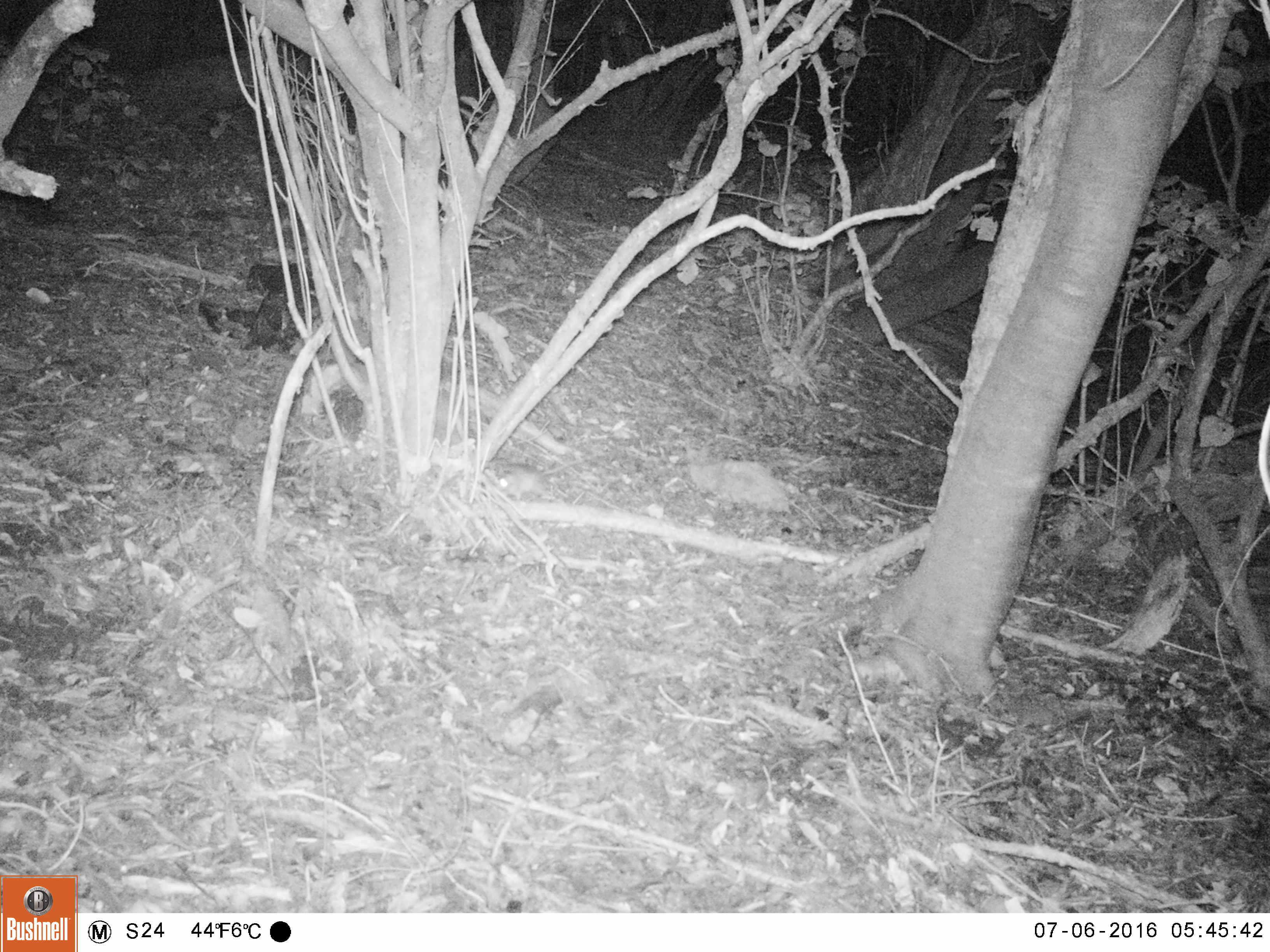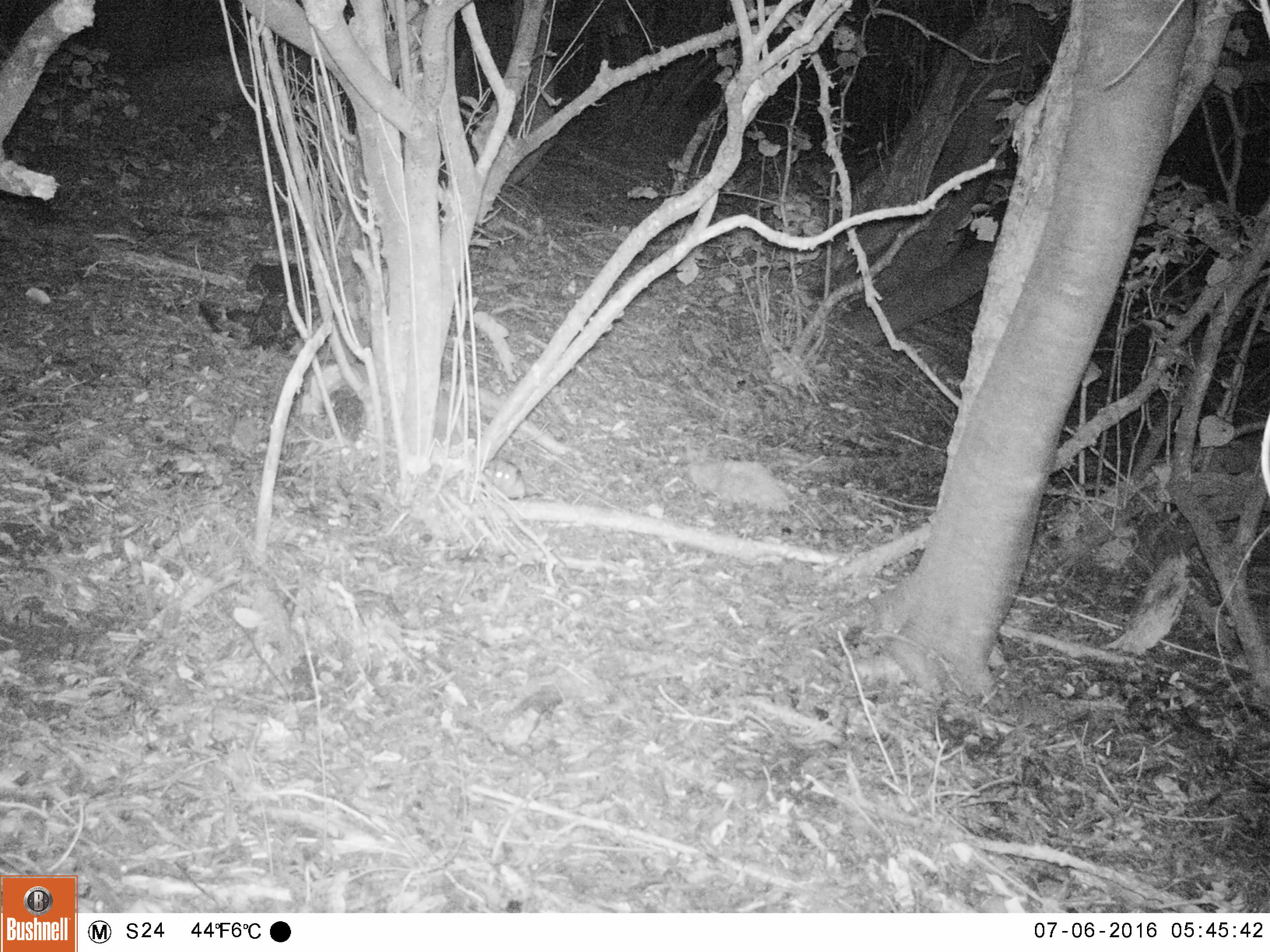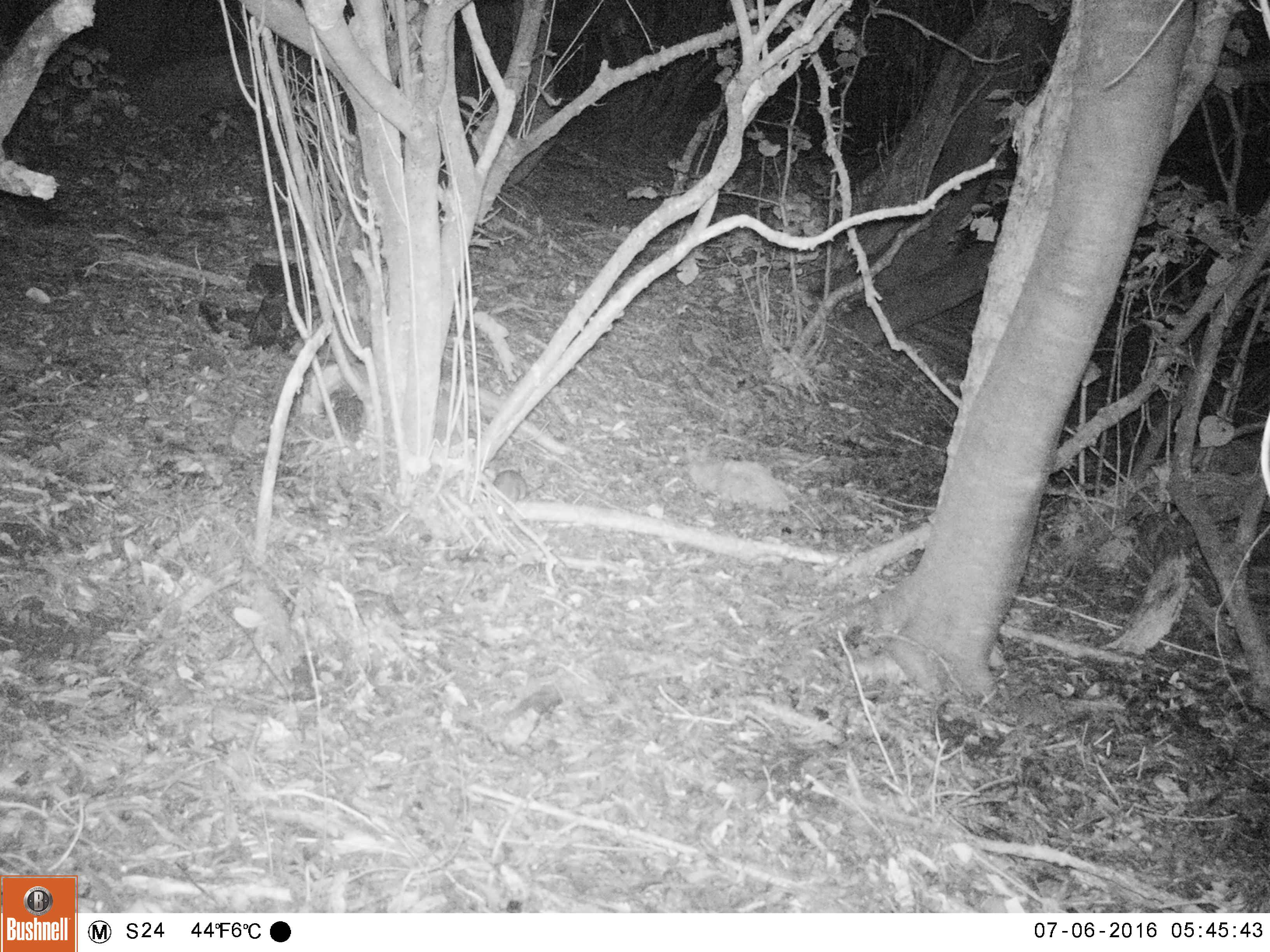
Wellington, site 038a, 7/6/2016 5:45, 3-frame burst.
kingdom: Animalia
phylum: Chordata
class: Mammalia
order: Rodentia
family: Muridae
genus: Rattus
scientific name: Rattus rattus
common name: ship rat